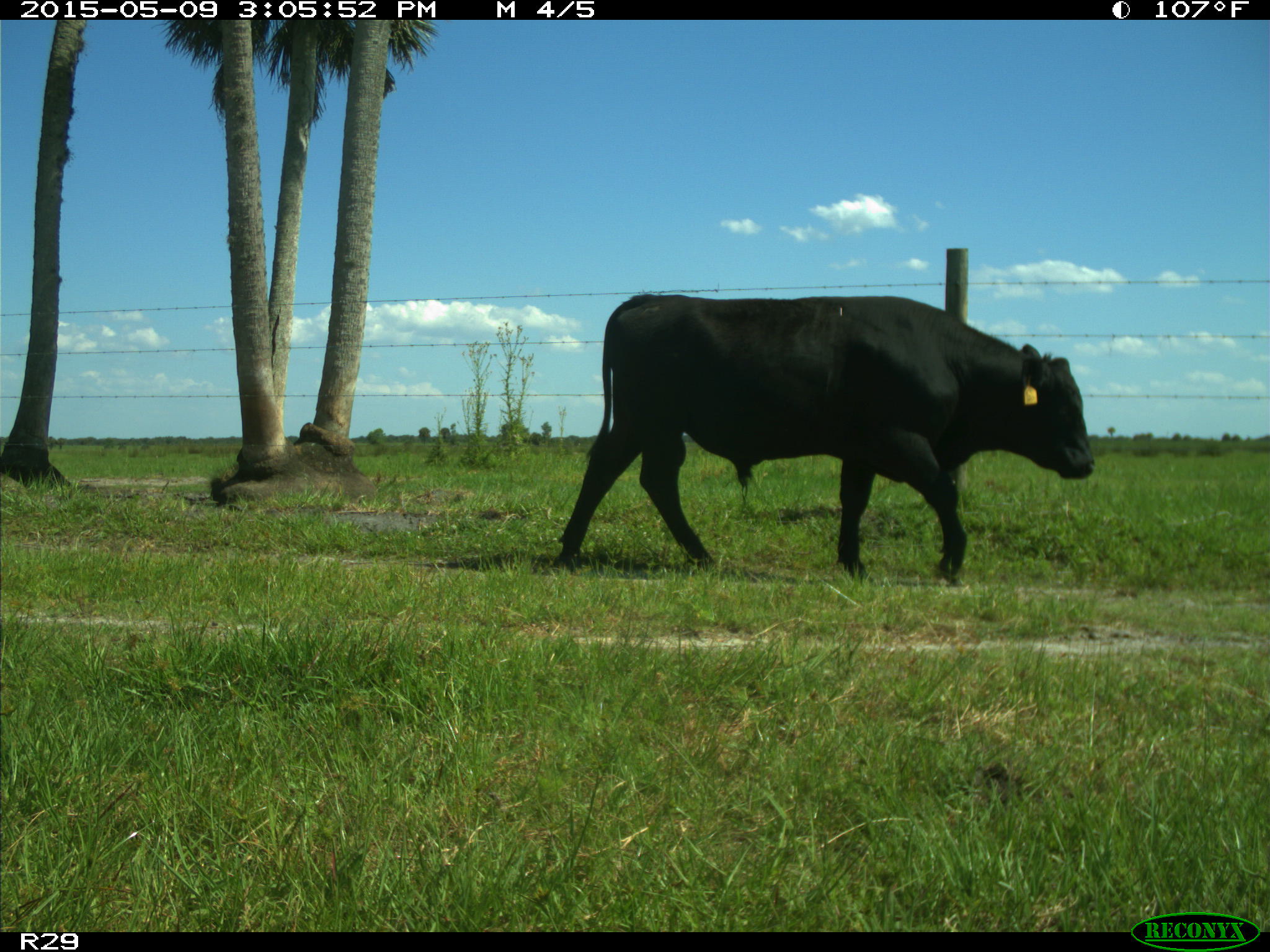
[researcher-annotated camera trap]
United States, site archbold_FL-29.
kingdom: Animalia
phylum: Chordata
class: Mammalia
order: Artiodactyla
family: Bovidae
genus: Bos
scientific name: Bos taurus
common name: domestic cow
Bos taurus (domestic cow).